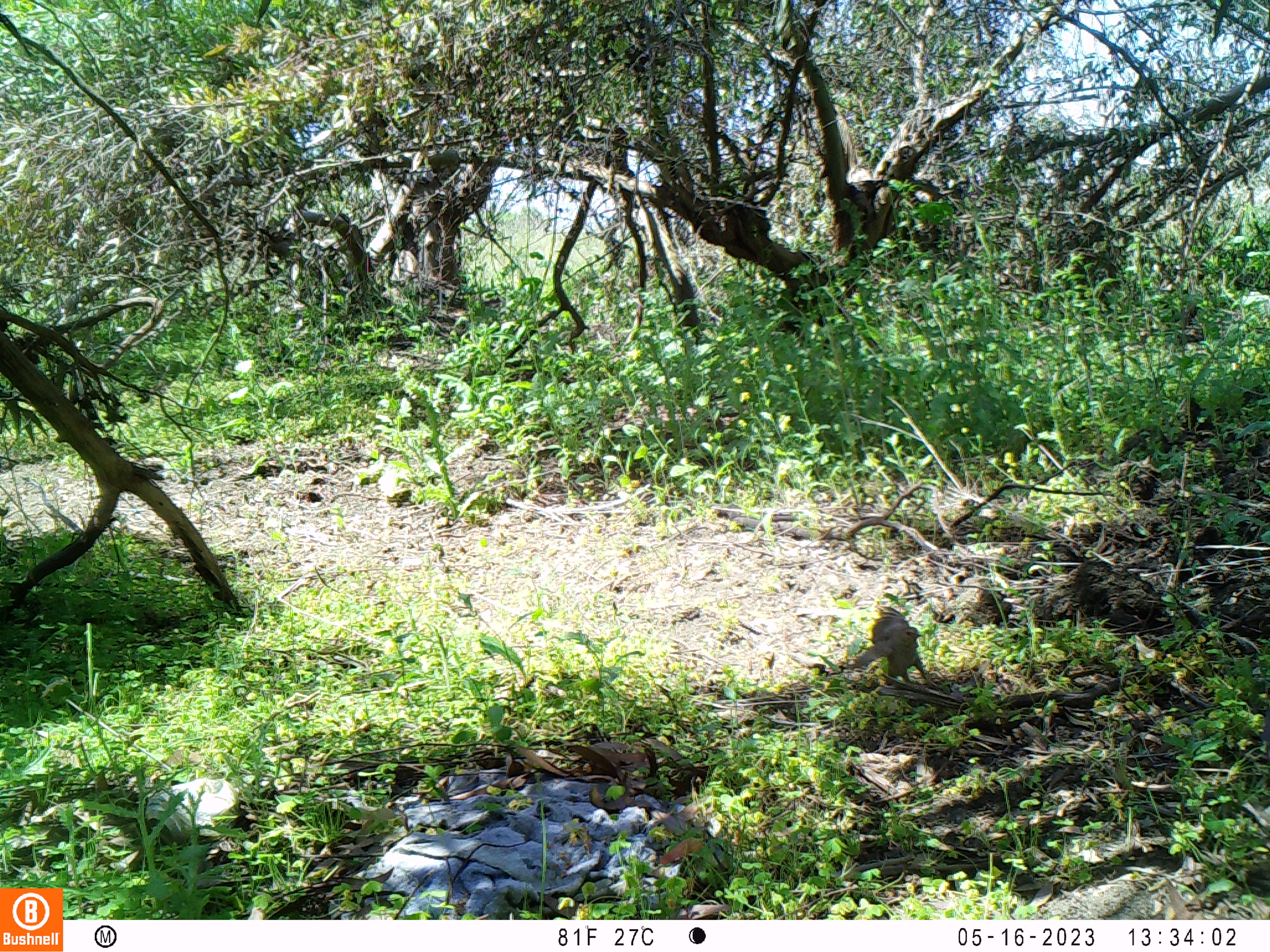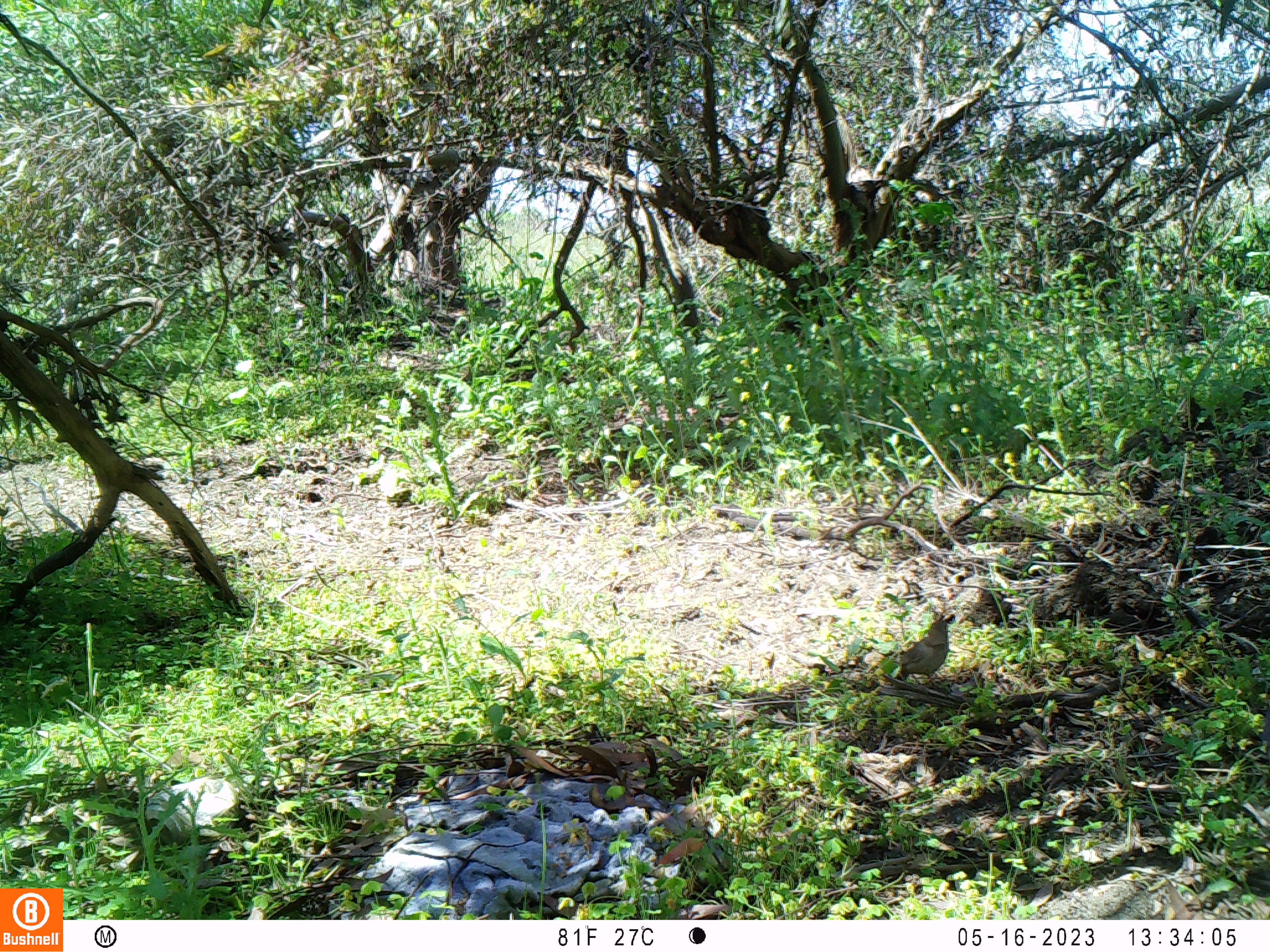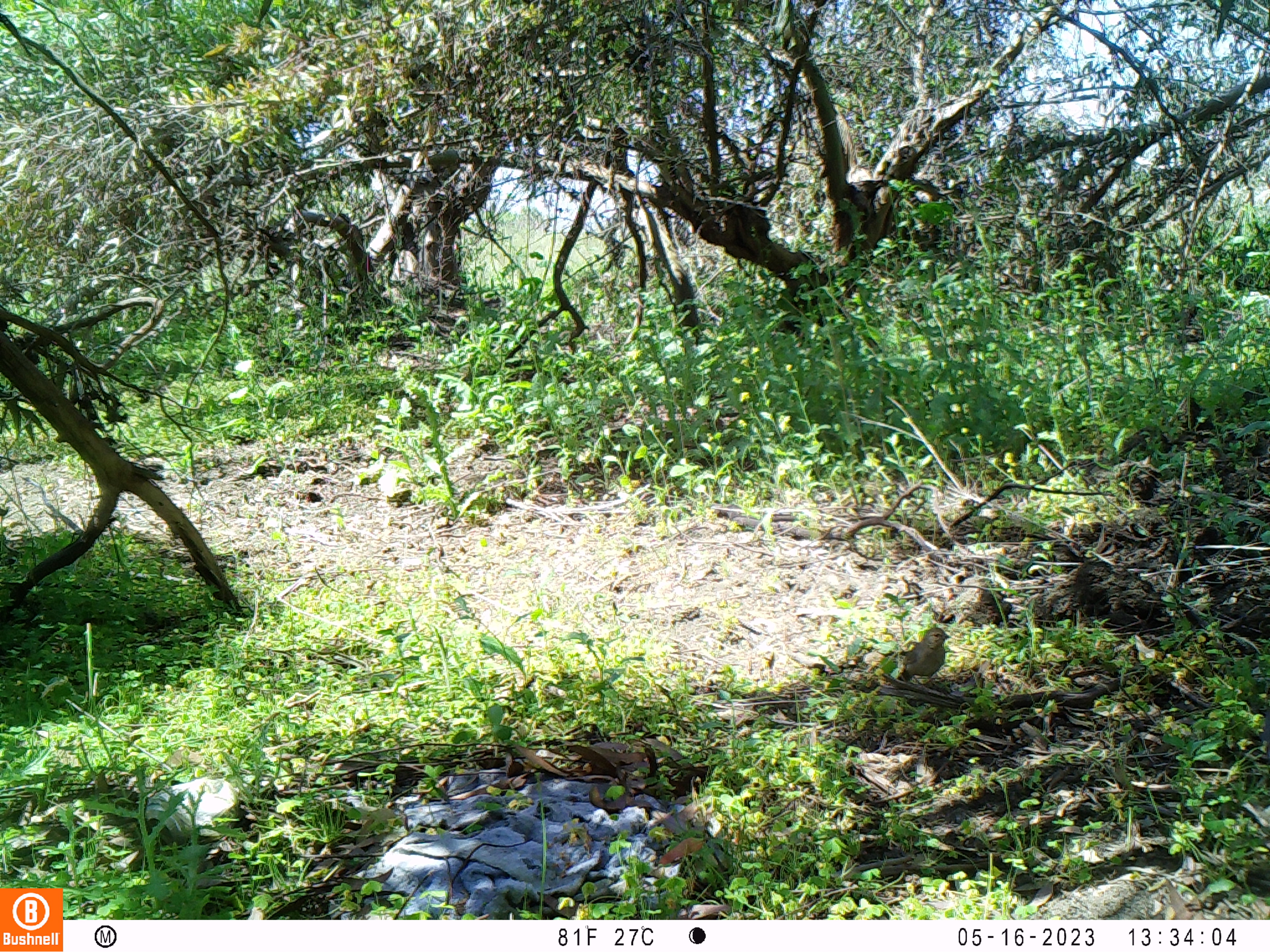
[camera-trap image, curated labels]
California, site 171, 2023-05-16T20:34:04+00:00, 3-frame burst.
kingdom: Animalia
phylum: Chordata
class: Aves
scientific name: Aves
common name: bird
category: unknown bird